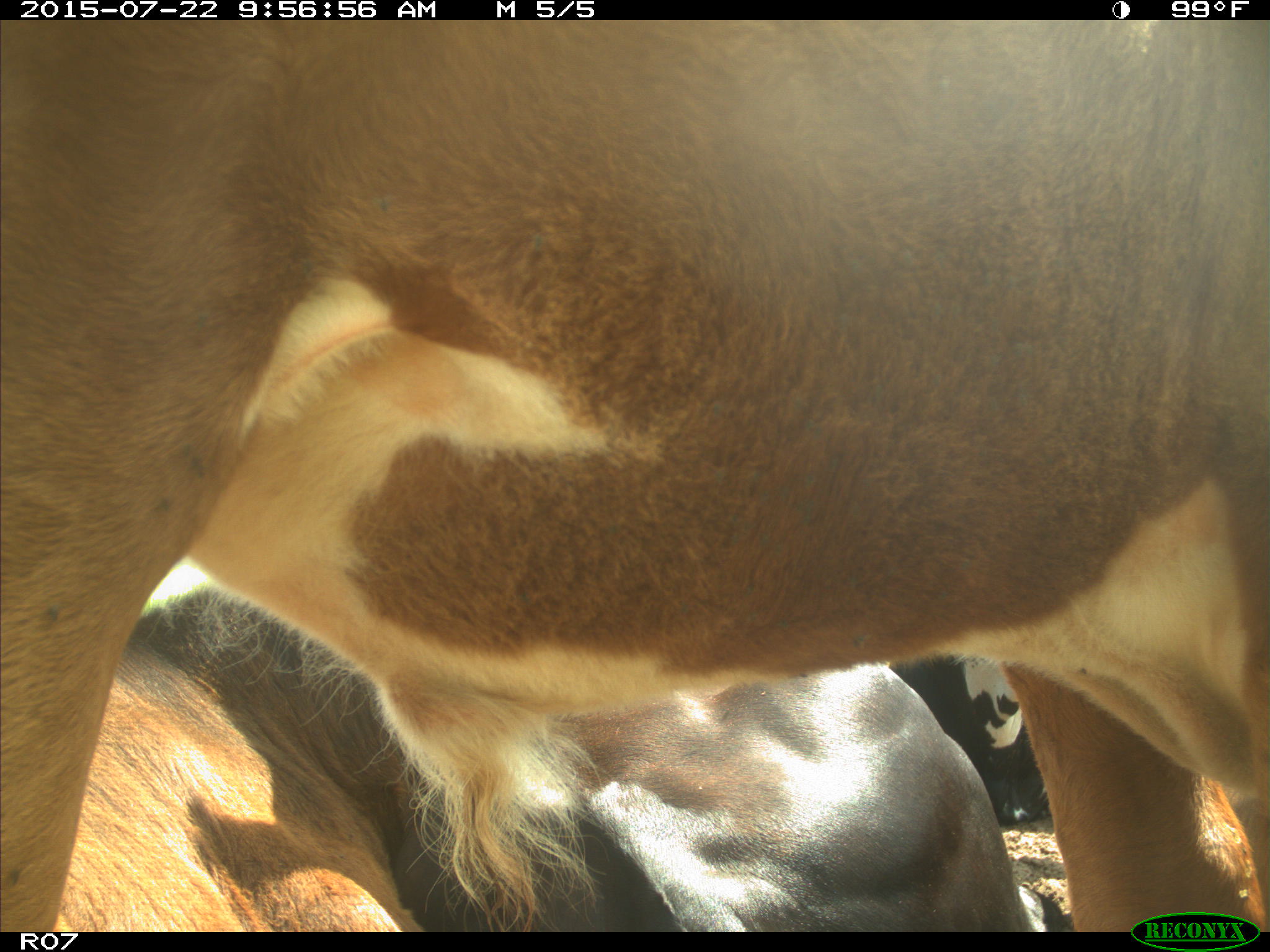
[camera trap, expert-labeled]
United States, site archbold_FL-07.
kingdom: Animalia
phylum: Chordata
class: Mammalia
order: Carnivora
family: Procyonidae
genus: Procyon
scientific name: Procyon lotor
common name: common raccoon